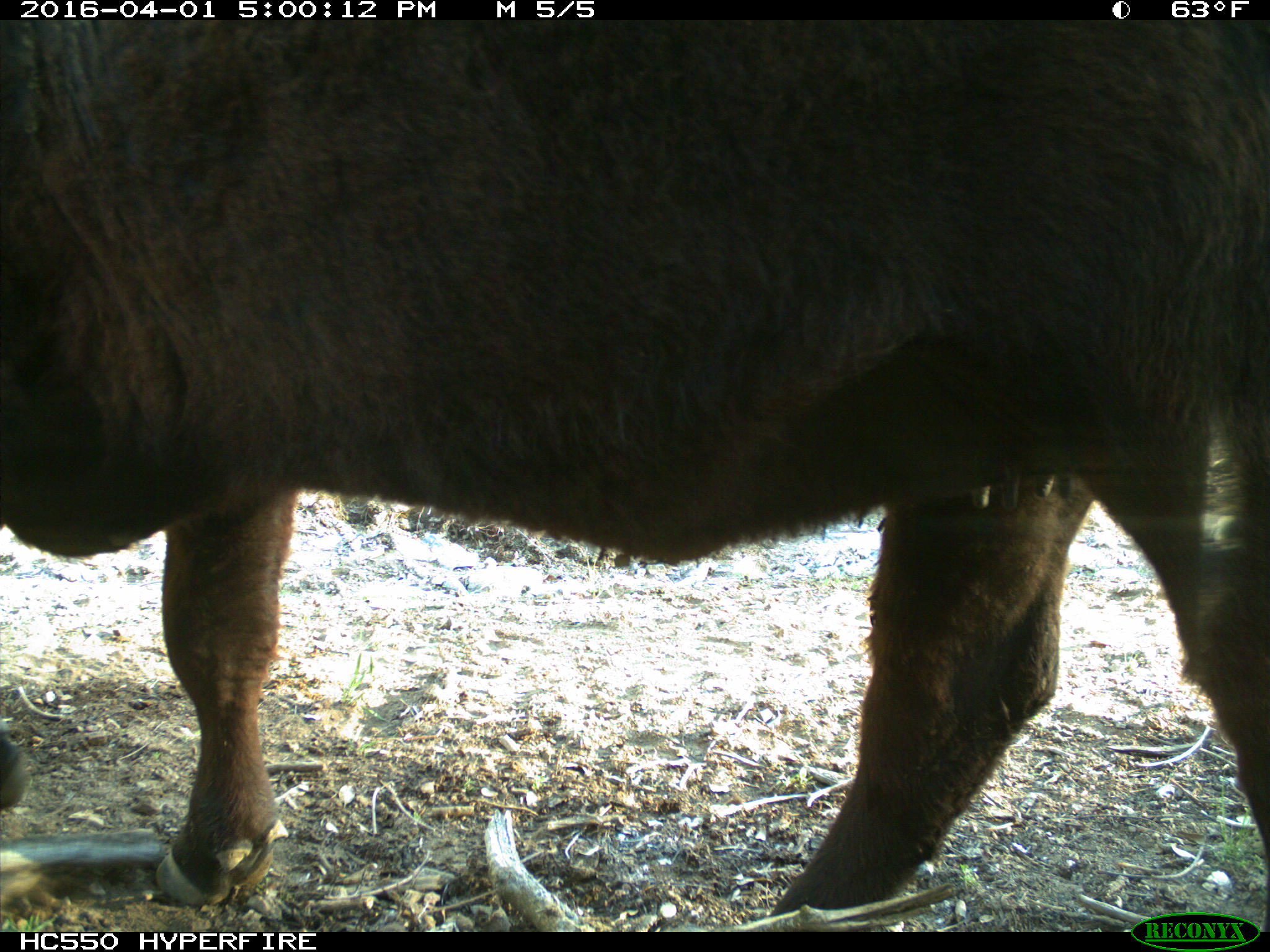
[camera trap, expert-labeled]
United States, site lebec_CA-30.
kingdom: Animalia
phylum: Chordata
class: Mammalia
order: Artiodactyla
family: Bovidae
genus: Bos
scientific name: Bos taurus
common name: domestic cow